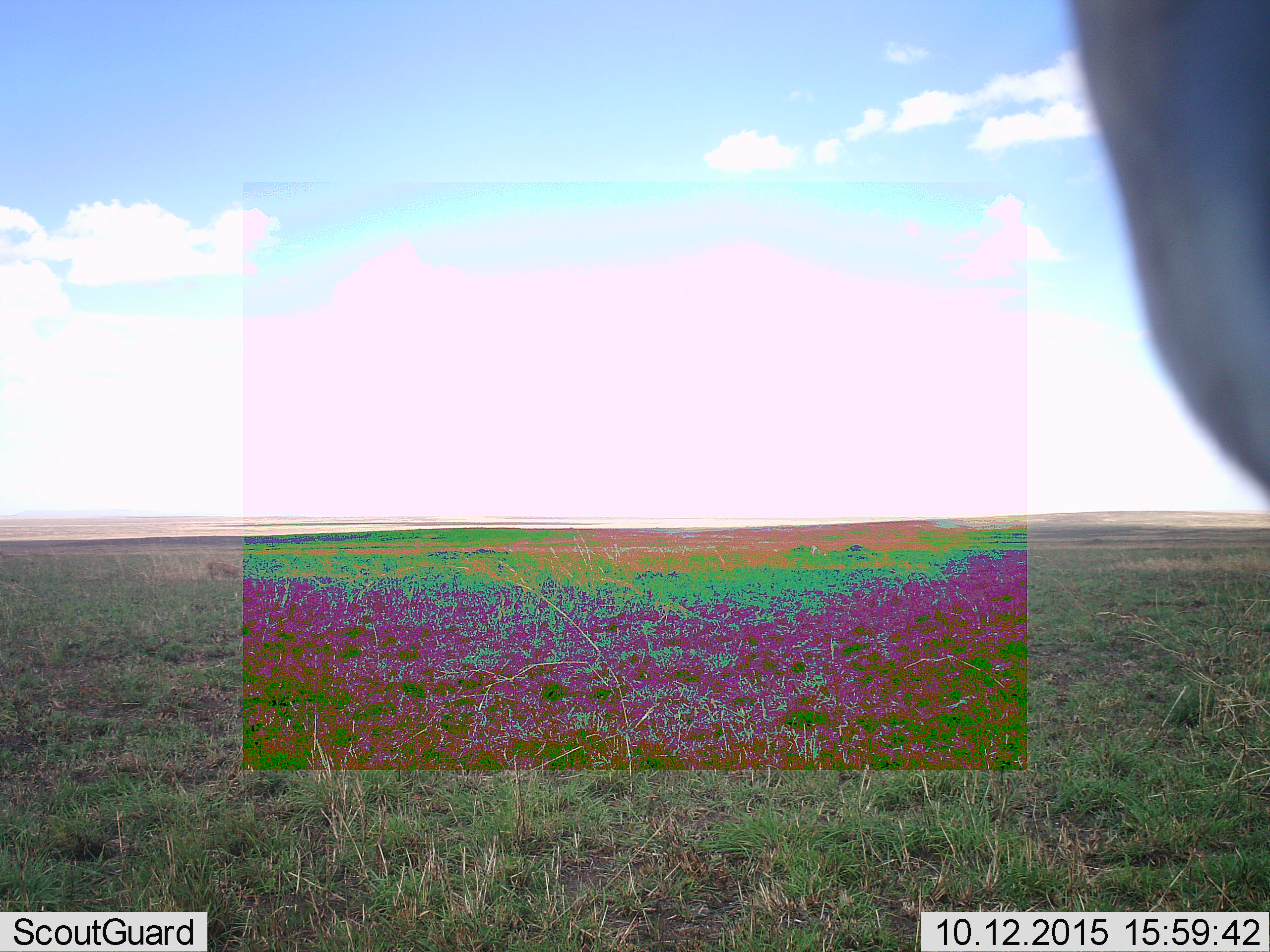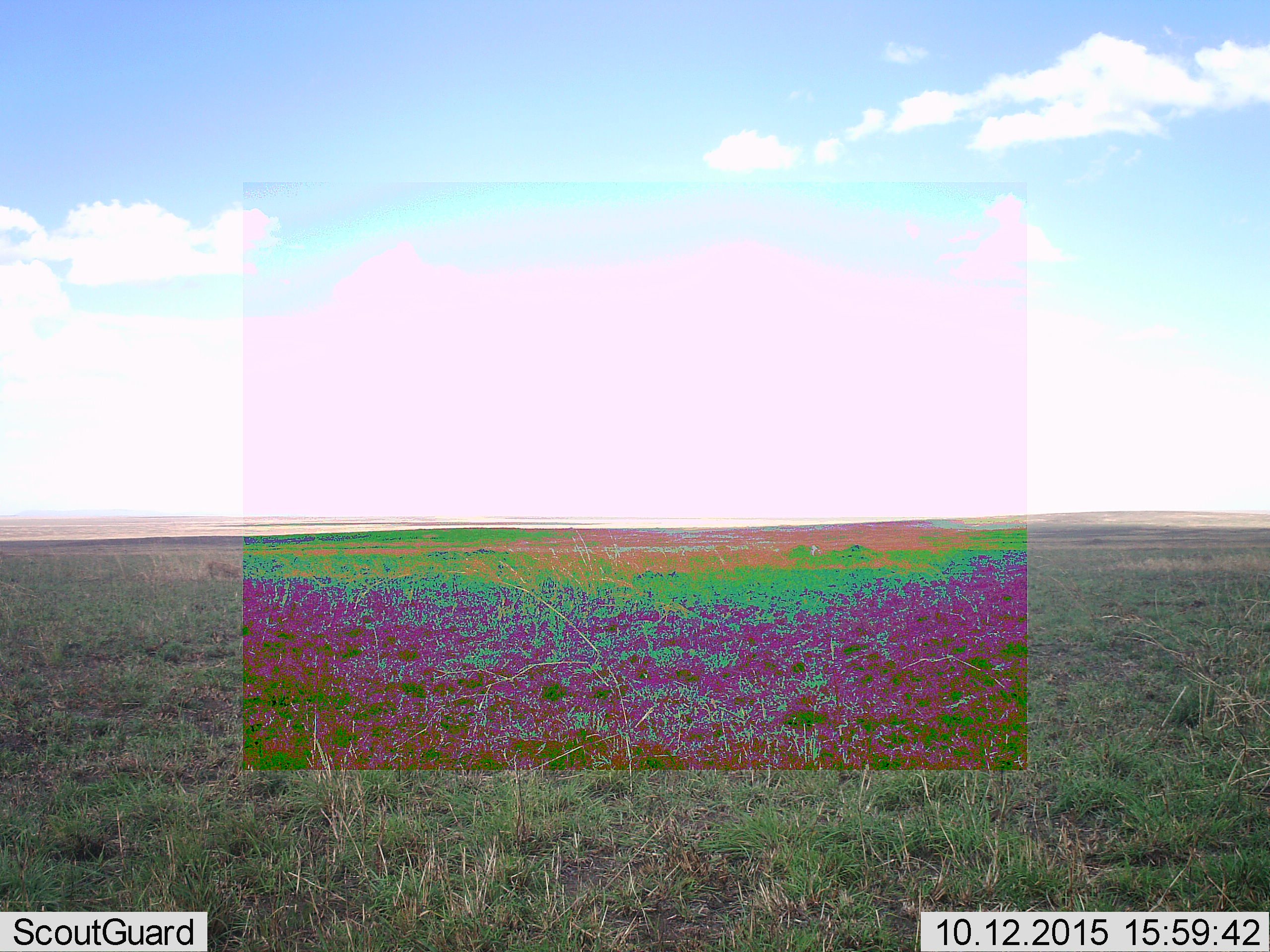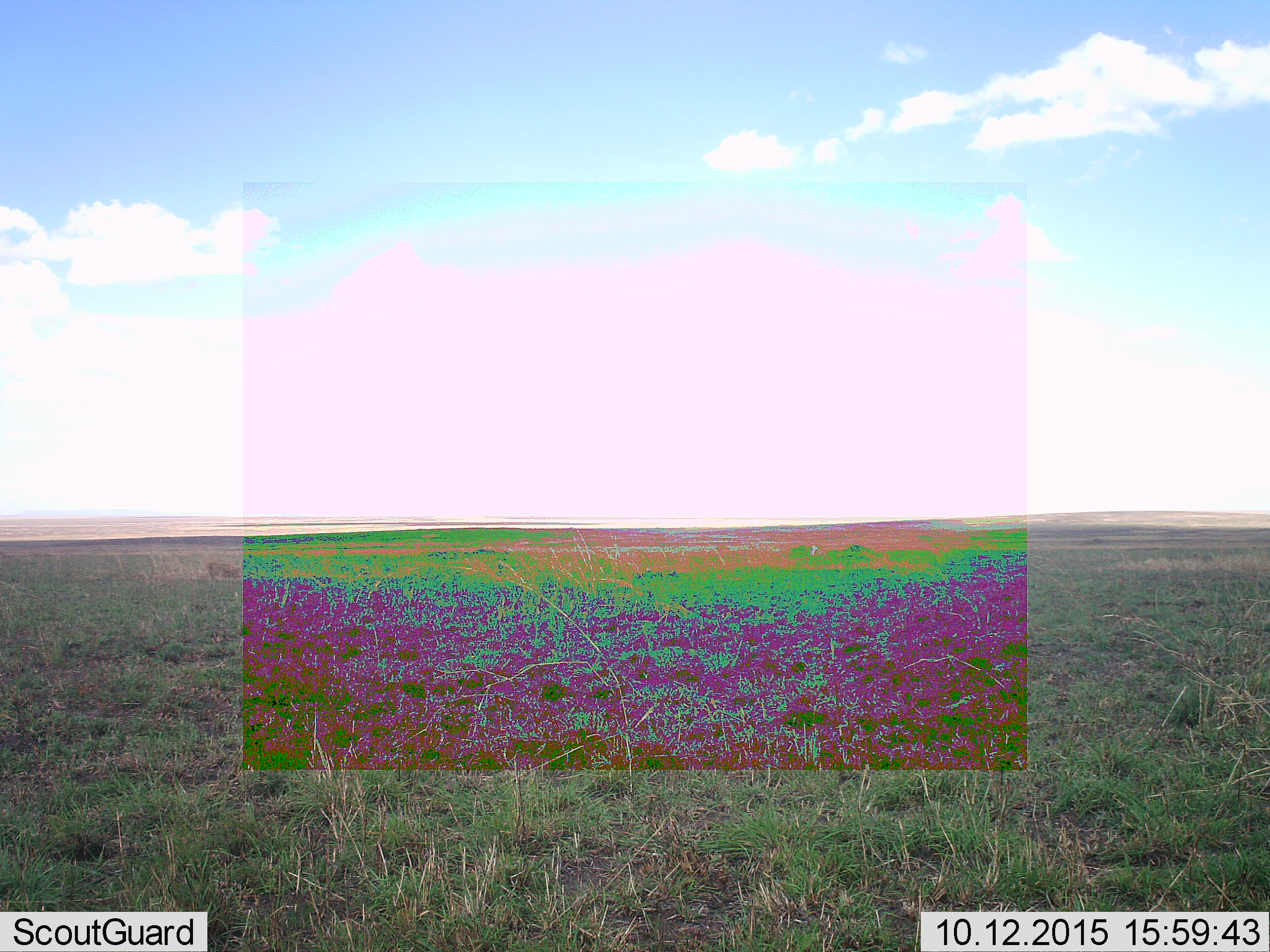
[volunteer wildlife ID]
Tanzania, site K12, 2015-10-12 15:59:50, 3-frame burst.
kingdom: Animalia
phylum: Chordata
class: Mammalia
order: Artiodactyla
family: Bovidae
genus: Eudorcas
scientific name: Eudorcas thomsonii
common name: thomson's gazelle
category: gazellethomsons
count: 1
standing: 100%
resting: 0%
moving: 0%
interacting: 0%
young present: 0%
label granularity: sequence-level